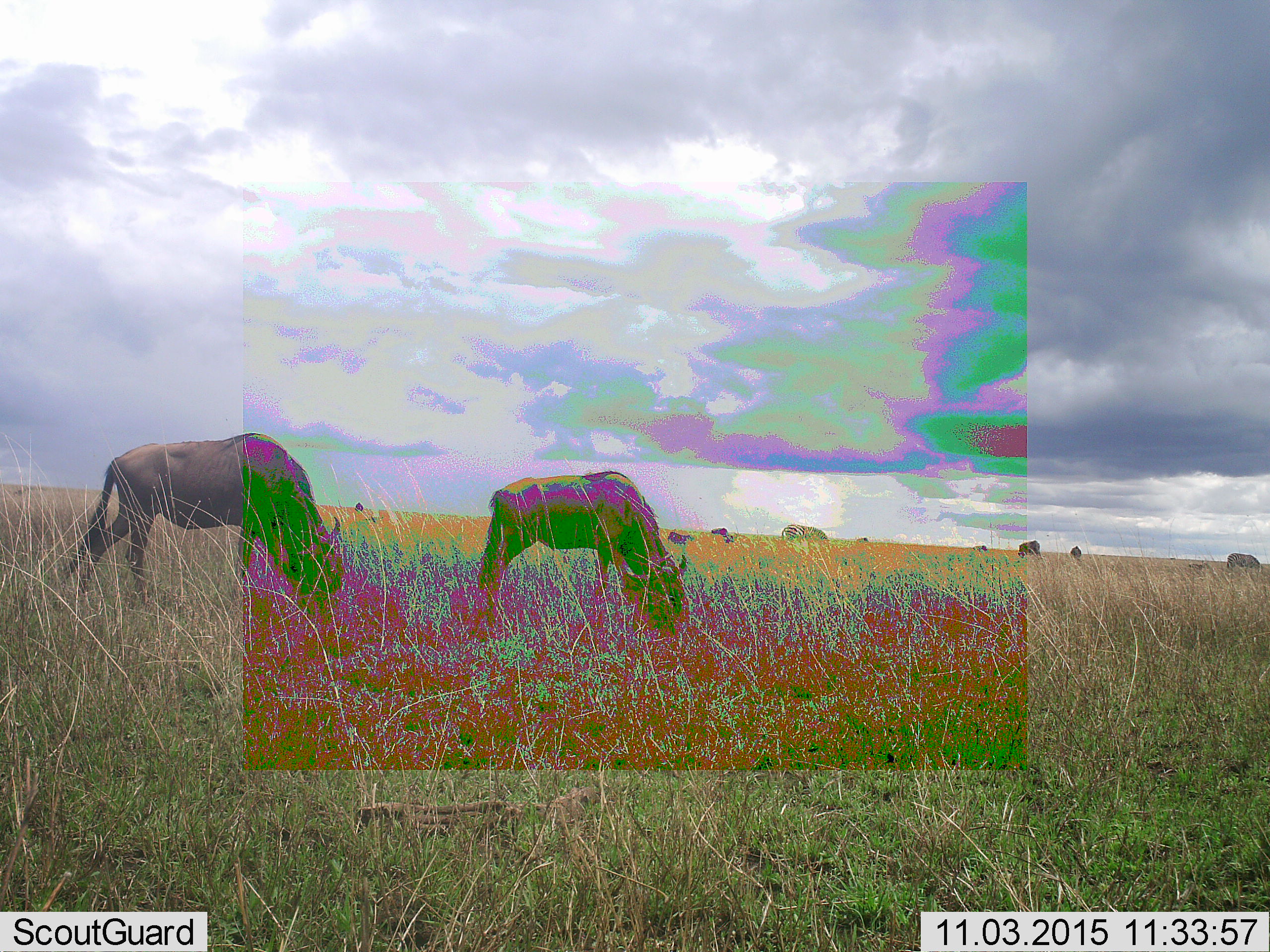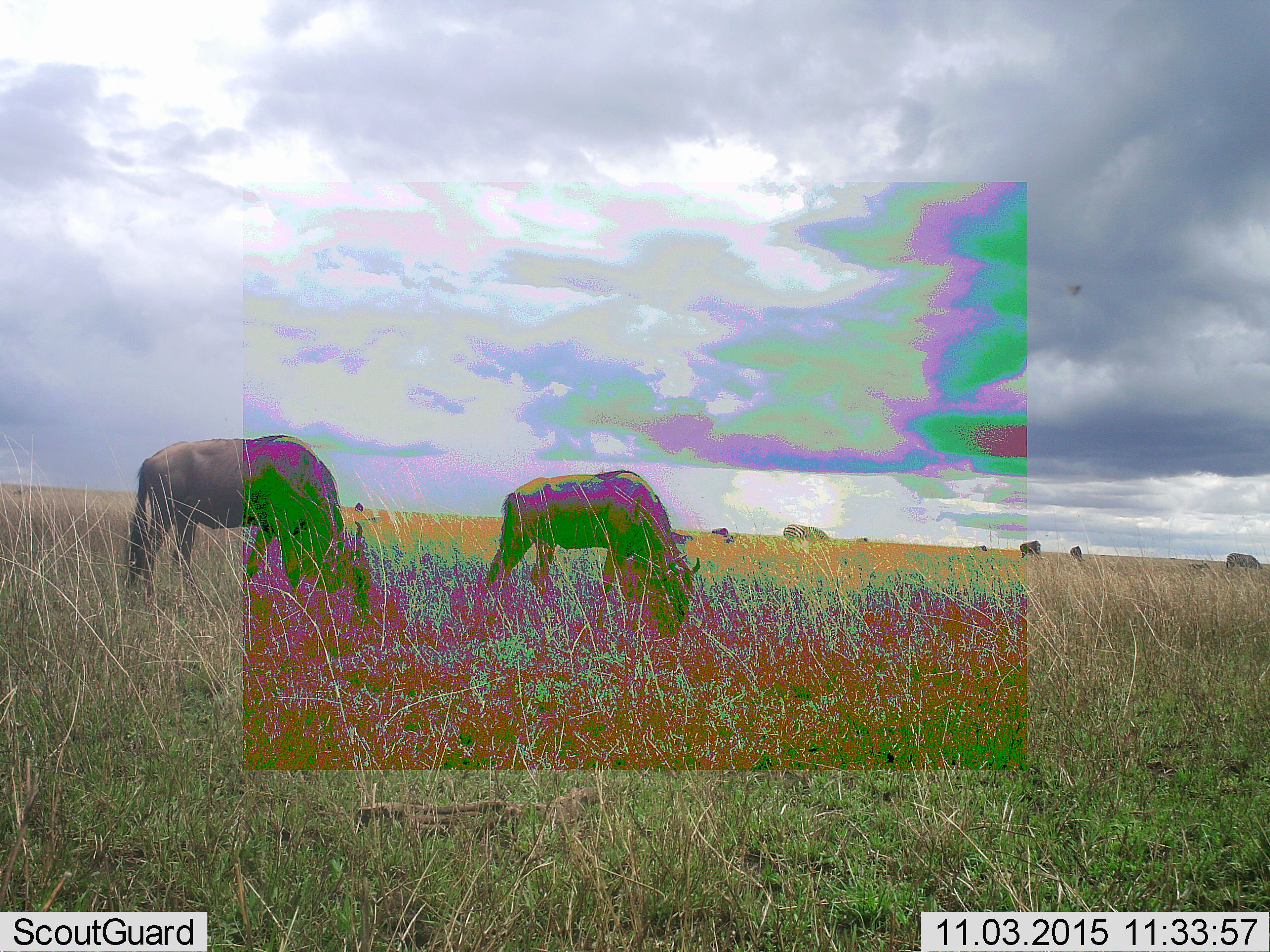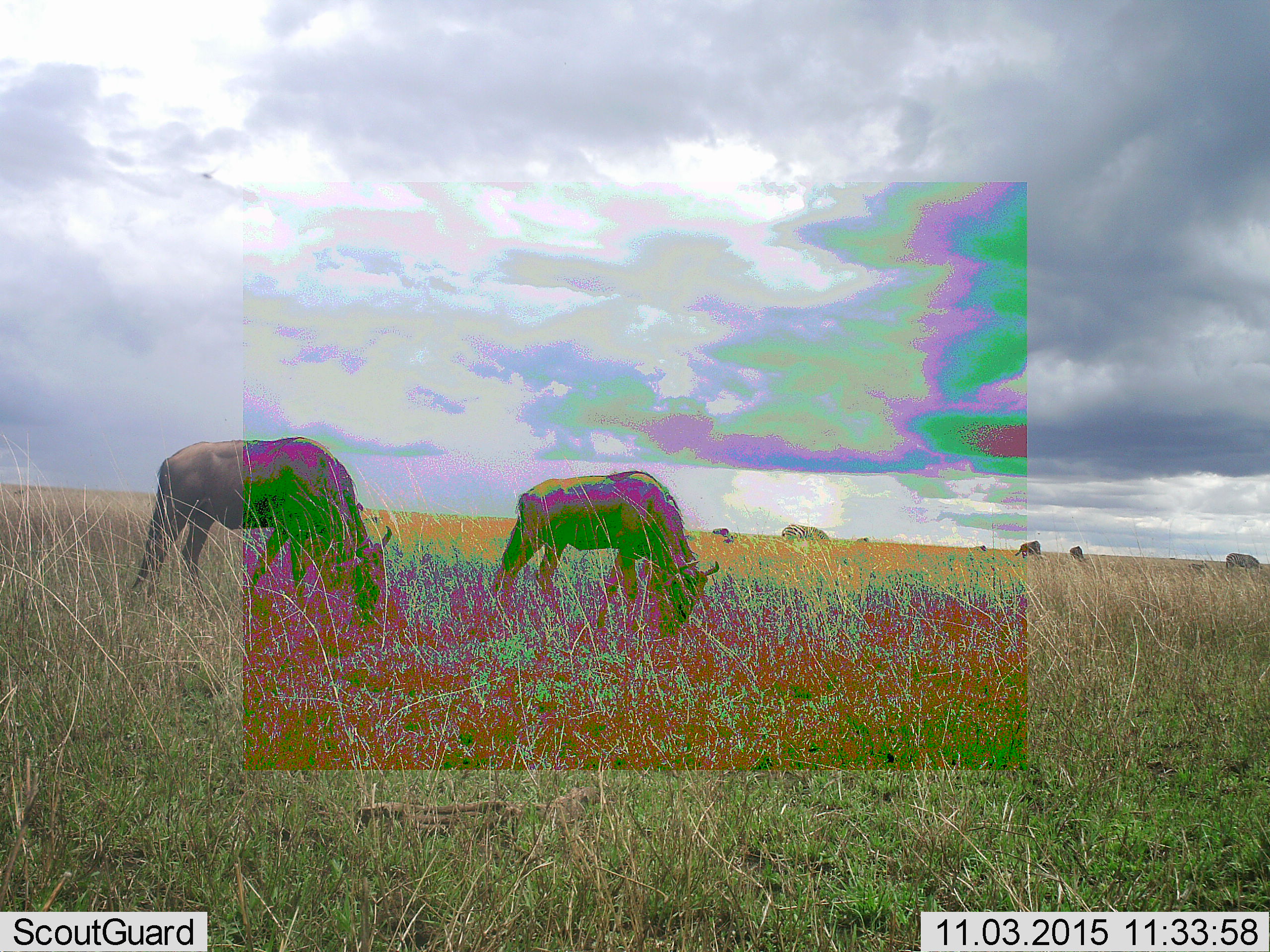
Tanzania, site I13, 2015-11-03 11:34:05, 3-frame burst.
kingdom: Animalia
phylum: Chordata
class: Mammalia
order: Artiodactyla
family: Bovidae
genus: Connochaetes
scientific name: Connochaetes taurinus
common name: blue wildebeest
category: wildebeest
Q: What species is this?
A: Wildebeest (blue wildebeest) (Connochaetes taurinus).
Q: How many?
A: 8.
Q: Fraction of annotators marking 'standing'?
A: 12%.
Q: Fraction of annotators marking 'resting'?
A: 0%.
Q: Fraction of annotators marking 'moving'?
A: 12%.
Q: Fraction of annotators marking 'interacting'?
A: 0%.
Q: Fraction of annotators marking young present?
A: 0%.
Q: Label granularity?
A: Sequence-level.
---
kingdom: Animalia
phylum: Chordata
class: Mammalia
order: Perissodactyla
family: Equidae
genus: Equus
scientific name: Equus quagga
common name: plains zebra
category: zebra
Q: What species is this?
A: Zebra (plains zebra) (Equus quagga).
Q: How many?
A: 2.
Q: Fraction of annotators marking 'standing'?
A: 17%.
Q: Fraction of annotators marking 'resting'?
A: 0%.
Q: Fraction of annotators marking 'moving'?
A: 0%.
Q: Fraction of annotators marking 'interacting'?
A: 0%.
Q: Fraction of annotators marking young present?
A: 0%.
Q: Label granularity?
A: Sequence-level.